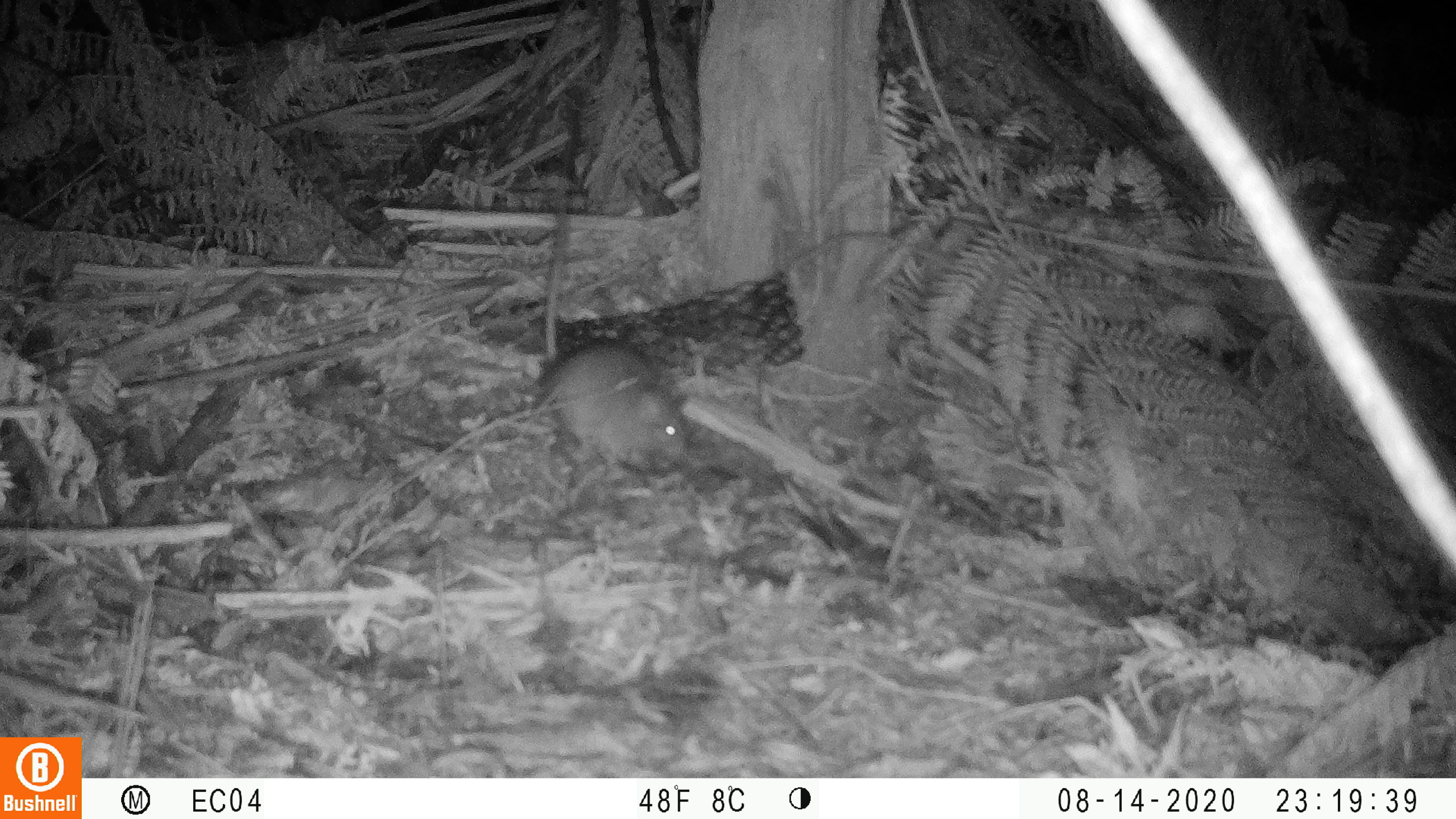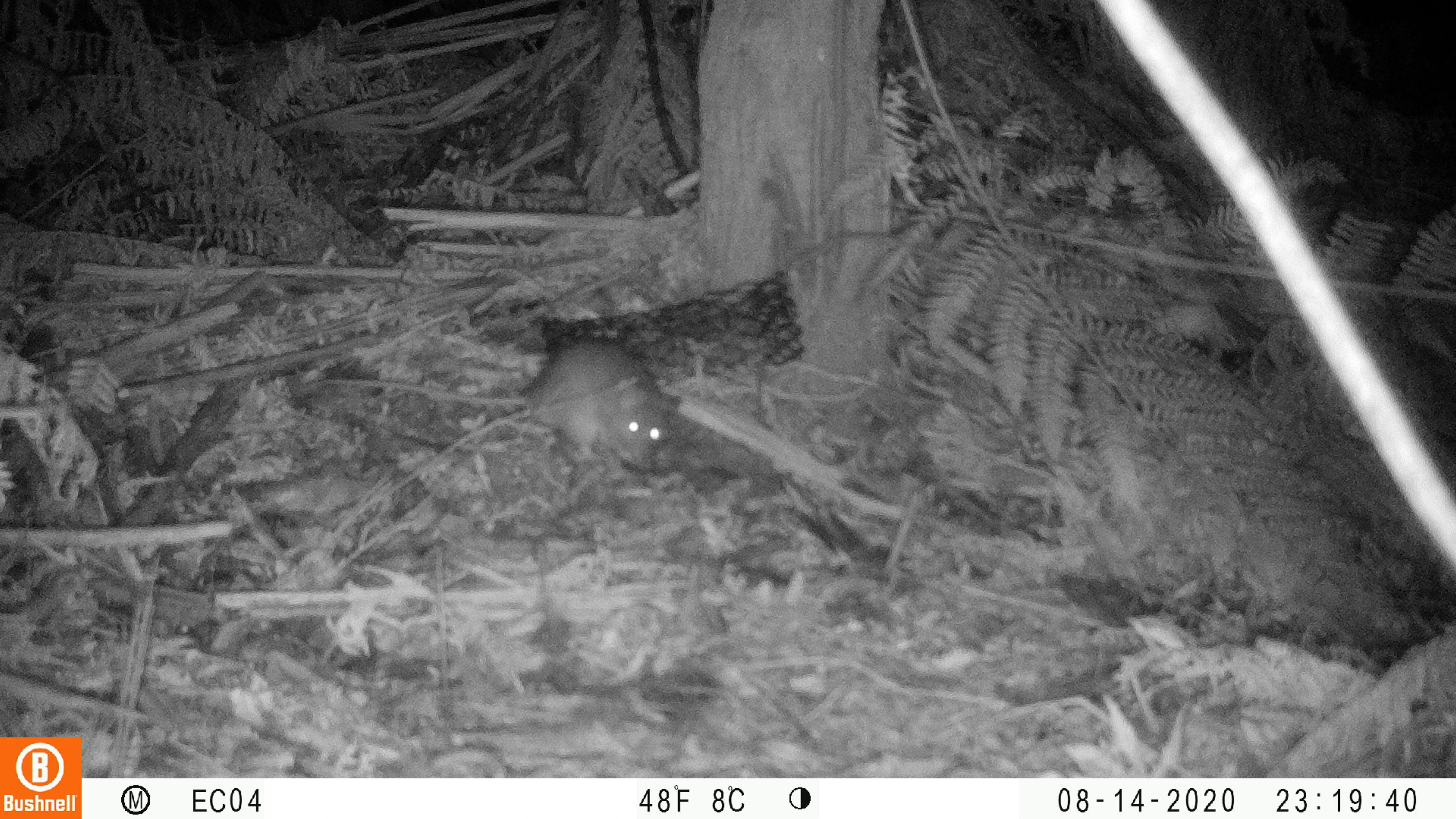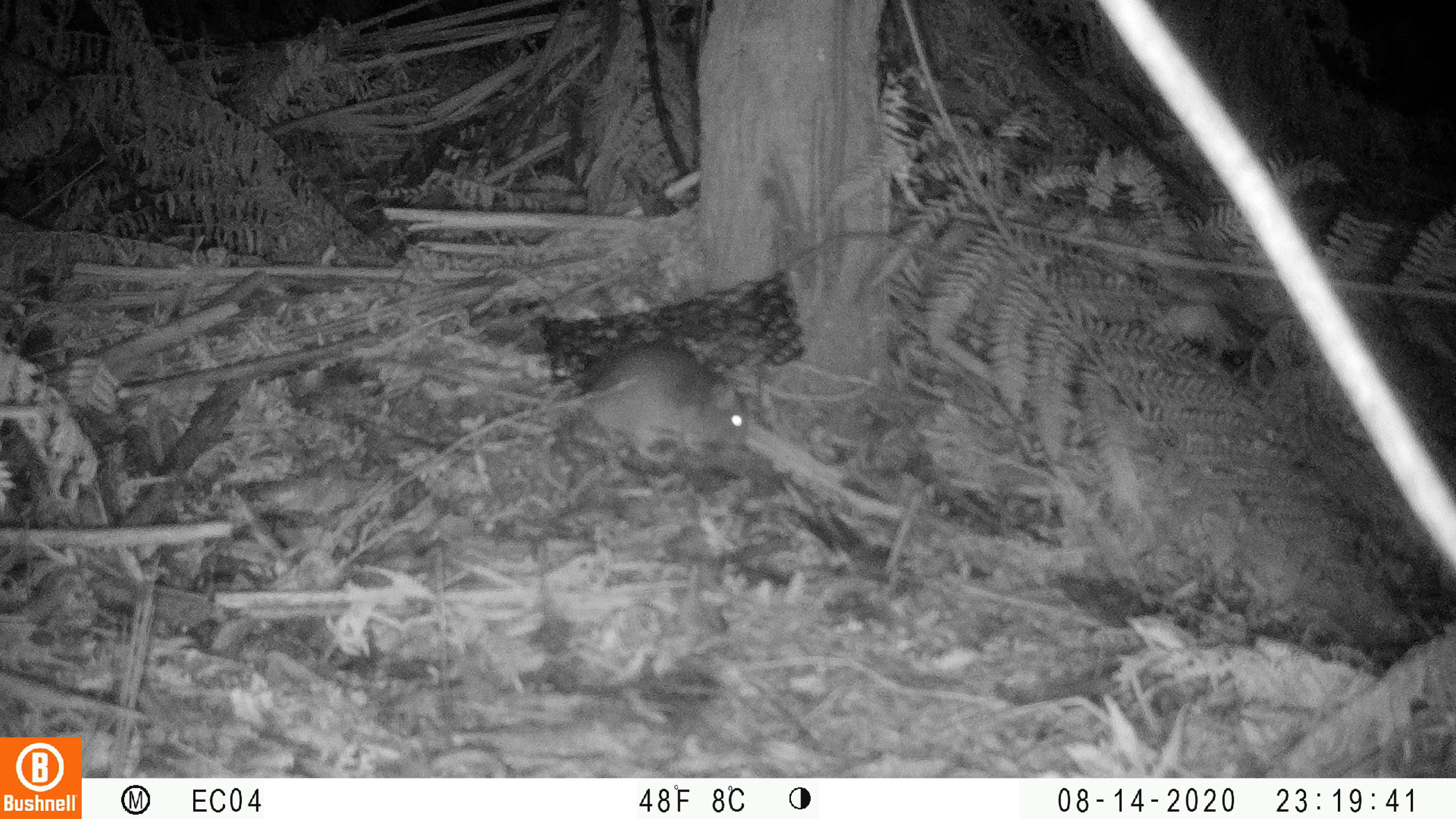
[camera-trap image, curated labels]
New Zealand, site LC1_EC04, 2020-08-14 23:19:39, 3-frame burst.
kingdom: Animalia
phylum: Chordata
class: Mammalia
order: Rodentia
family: Muridae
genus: Rattus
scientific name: Rattus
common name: rat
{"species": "rat (Rattus)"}